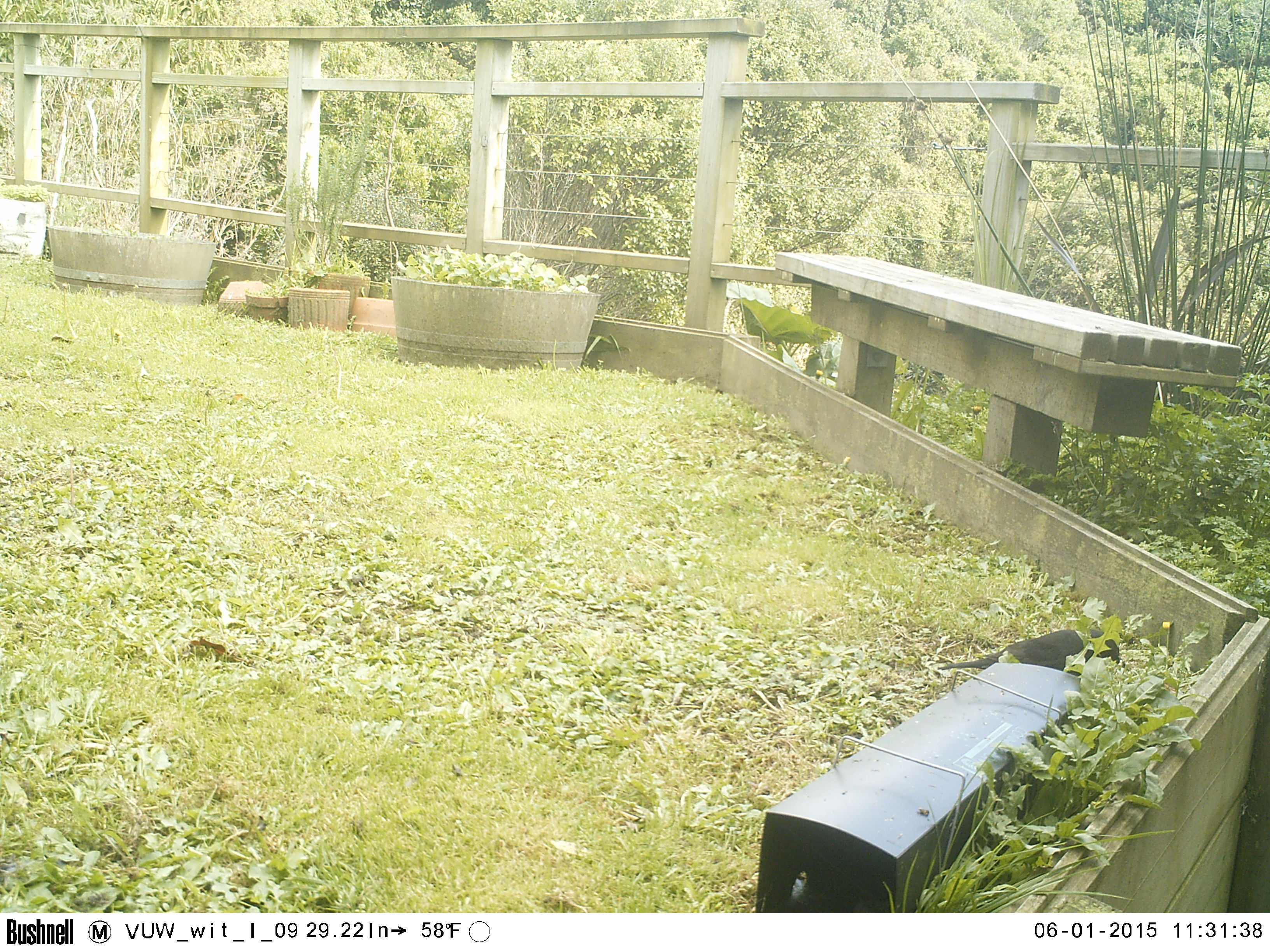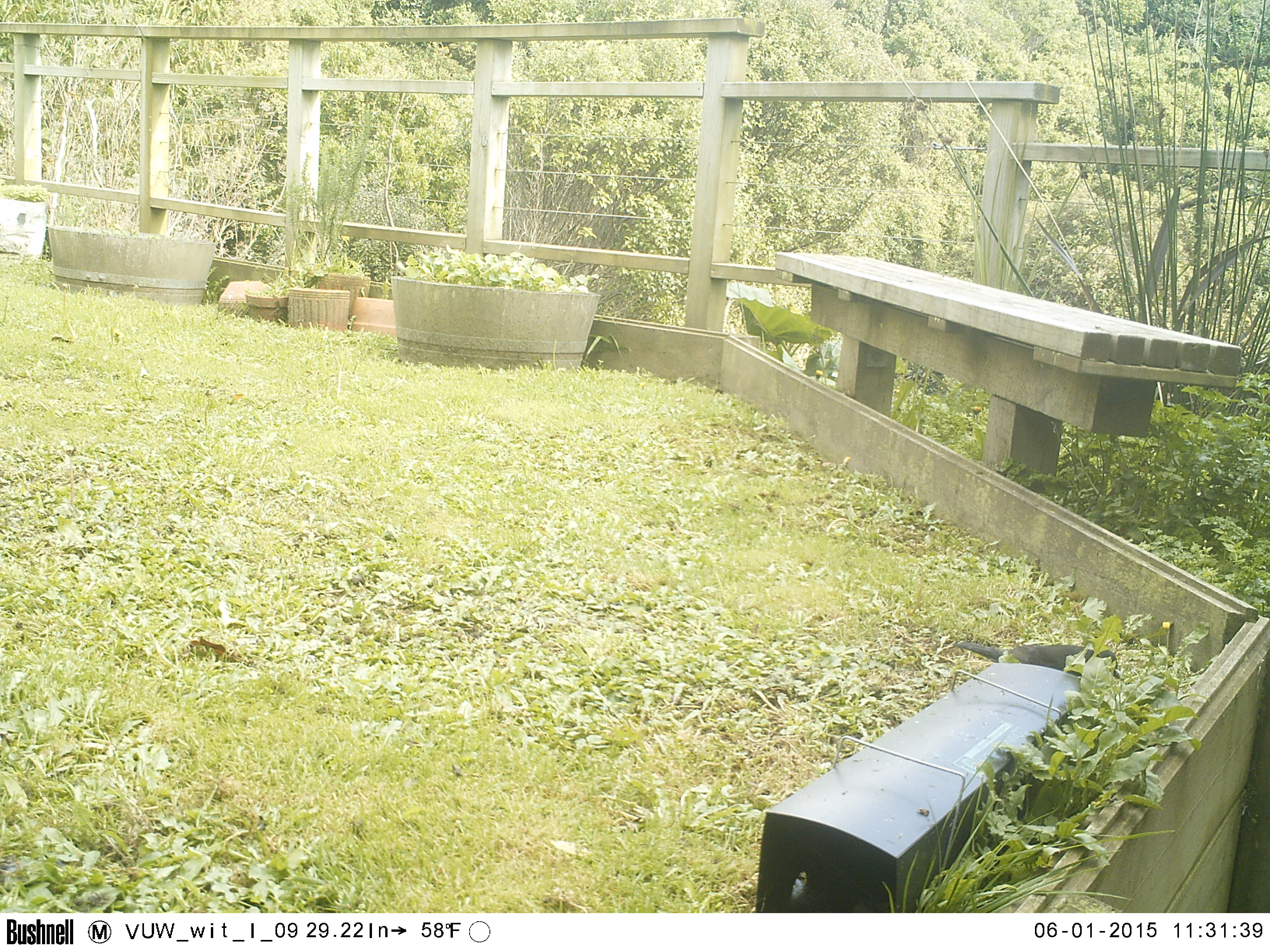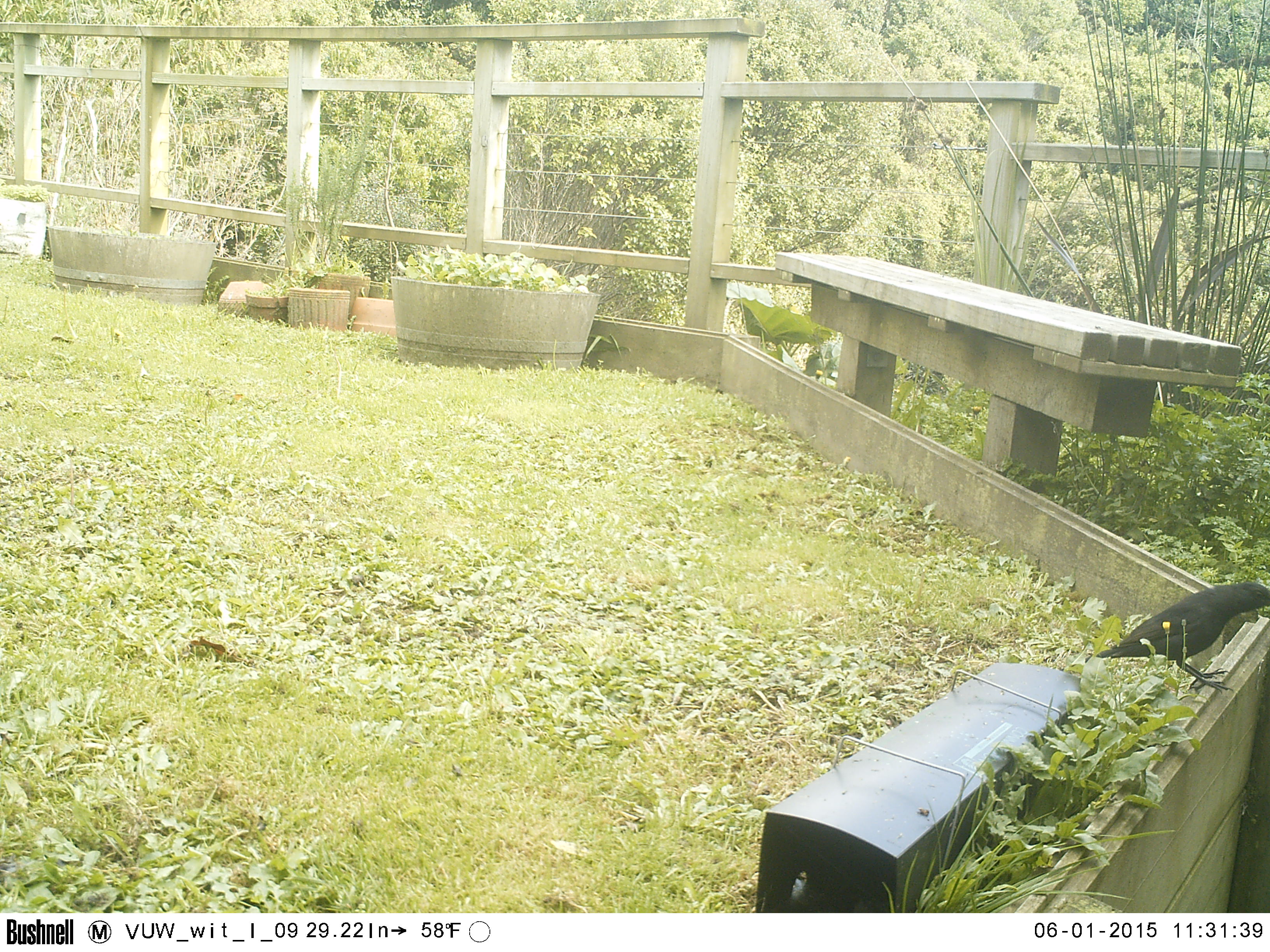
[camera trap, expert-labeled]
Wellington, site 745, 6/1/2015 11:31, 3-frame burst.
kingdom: Animalia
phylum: Chordata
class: Aves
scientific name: Aves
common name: bird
Bird (Aves).